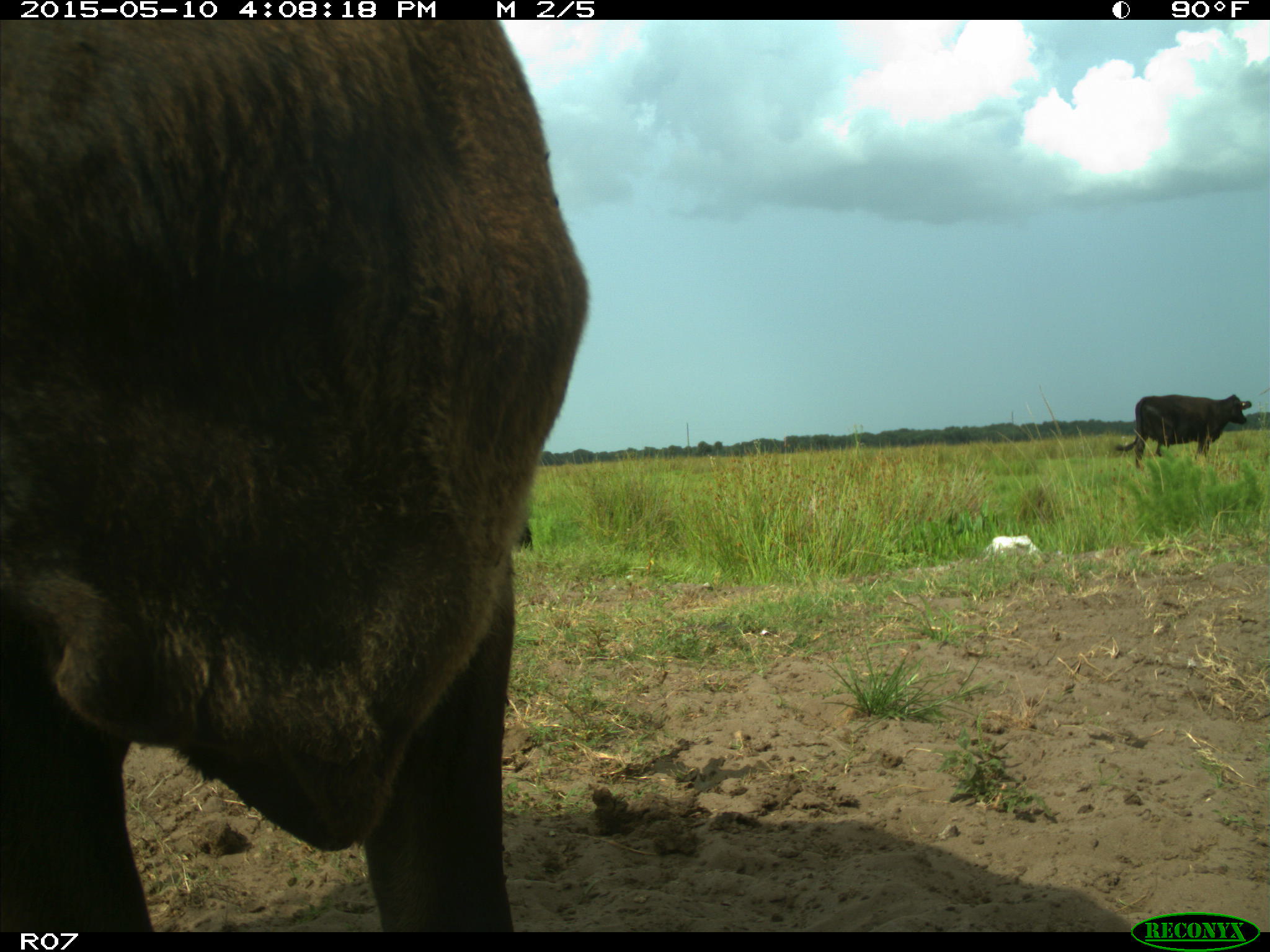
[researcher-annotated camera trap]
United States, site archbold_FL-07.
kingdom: Animalia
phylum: Chordata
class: Mammalia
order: Artiodactyla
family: Bovidae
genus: Bos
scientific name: Bos taurus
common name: domestic cow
Bos taurus (domestic cow).